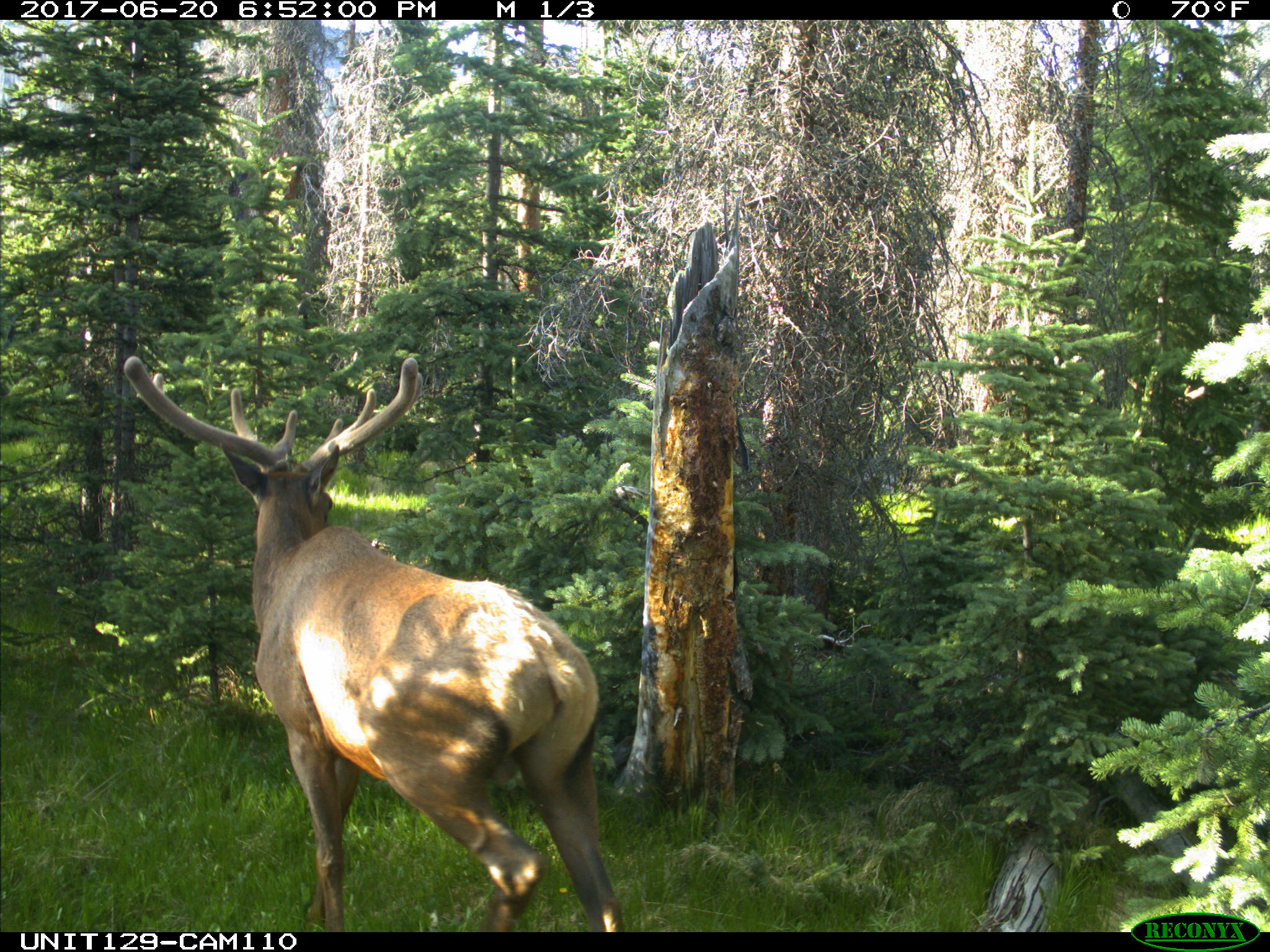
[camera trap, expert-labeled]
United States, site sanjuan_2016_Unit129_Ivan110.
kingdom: Animalia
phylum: Chordata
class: Mammalia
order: Artiodactyla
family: Cervidae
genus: Cervus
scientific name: Cervus elaphus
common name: red deer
Cervus elaphus (red deer).